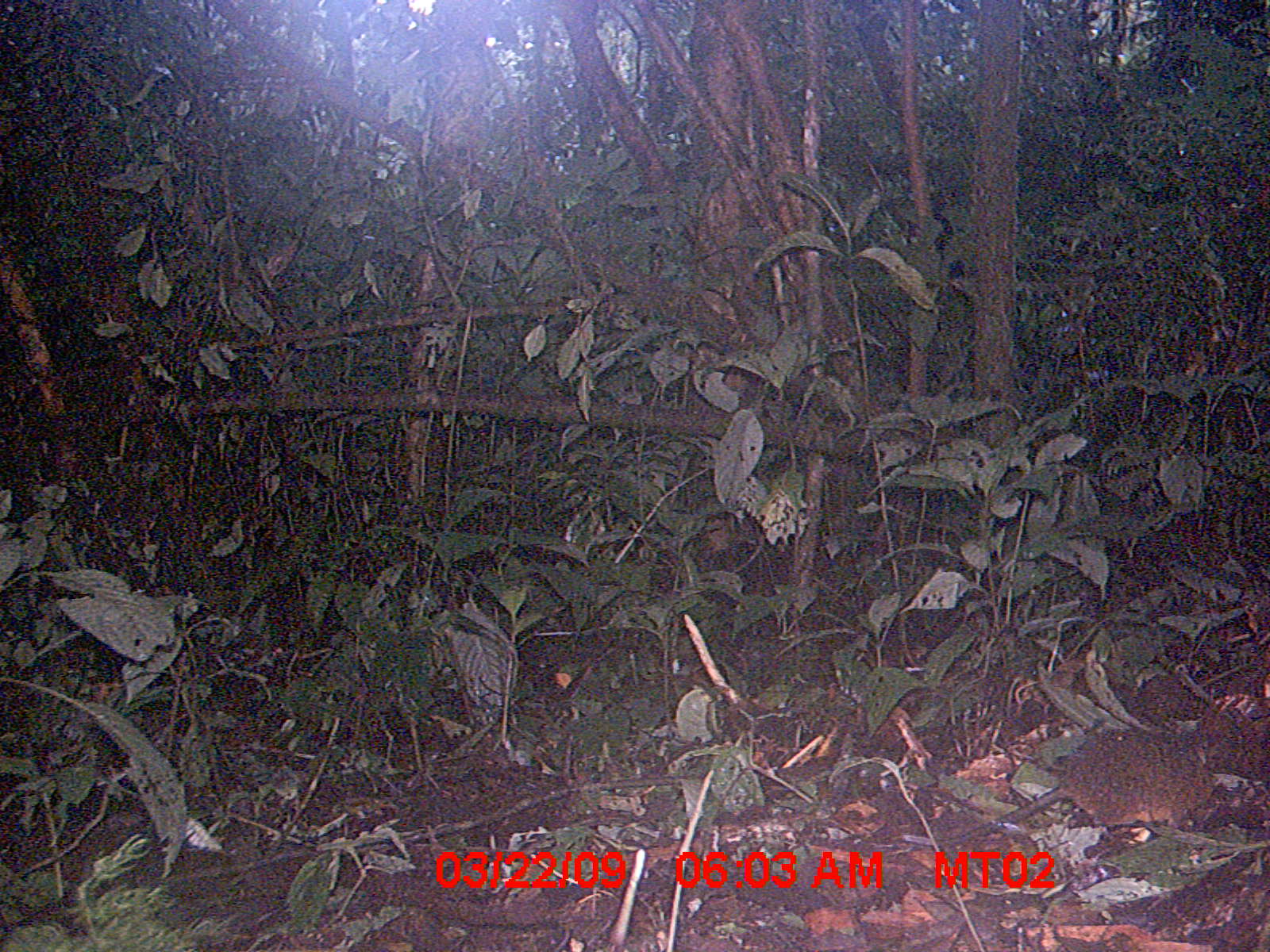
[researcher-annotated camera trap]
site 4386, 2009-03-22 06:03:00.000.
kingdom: Animalia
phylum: Chordata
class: Mammalia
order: Rodentia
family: Nesomyidae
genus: Nesomys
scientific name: Nesomys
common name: nesomys rodents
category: nesomys sp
Nesomys sp (nesomys rodents) (Nesomys), count 1.